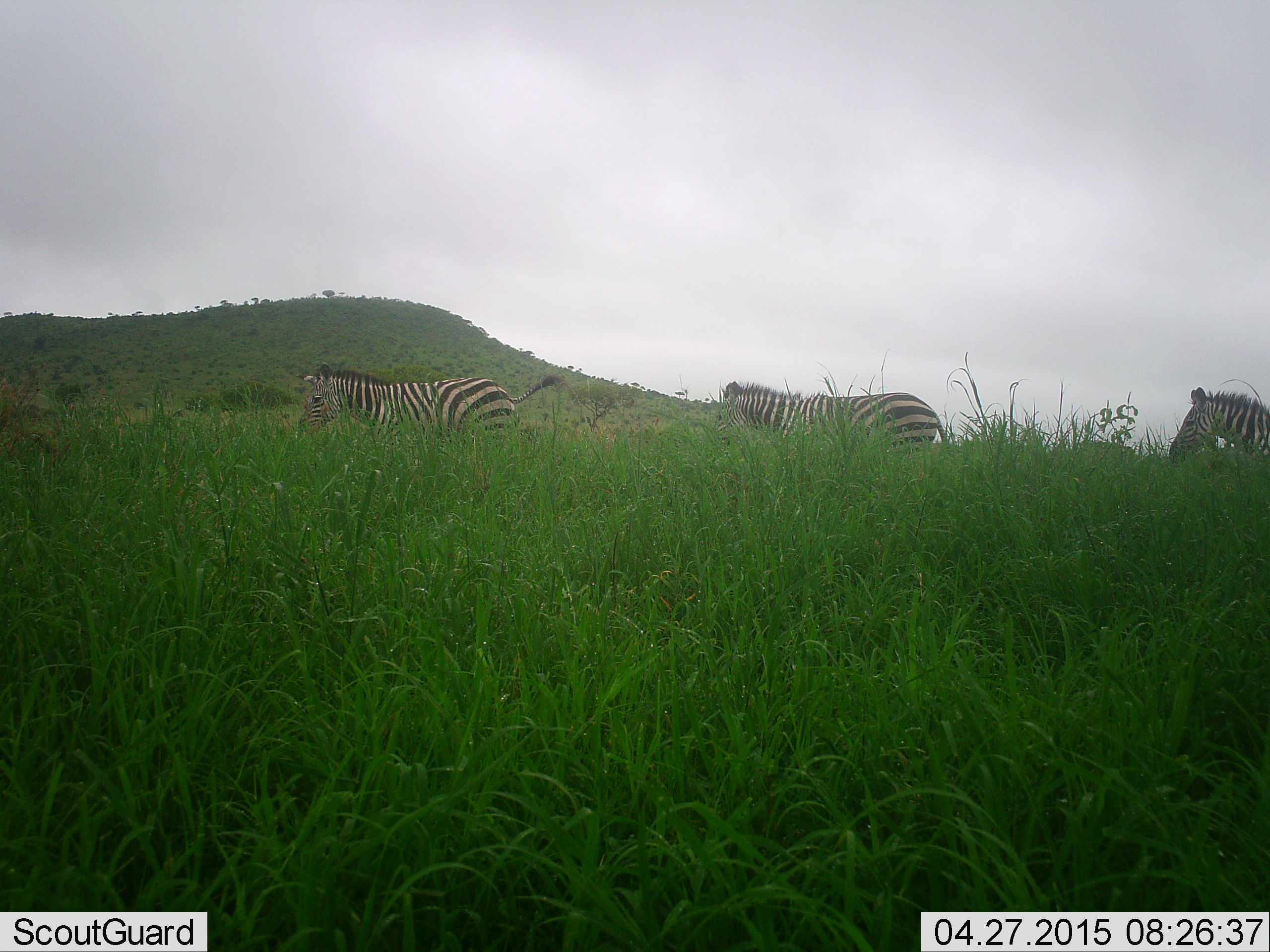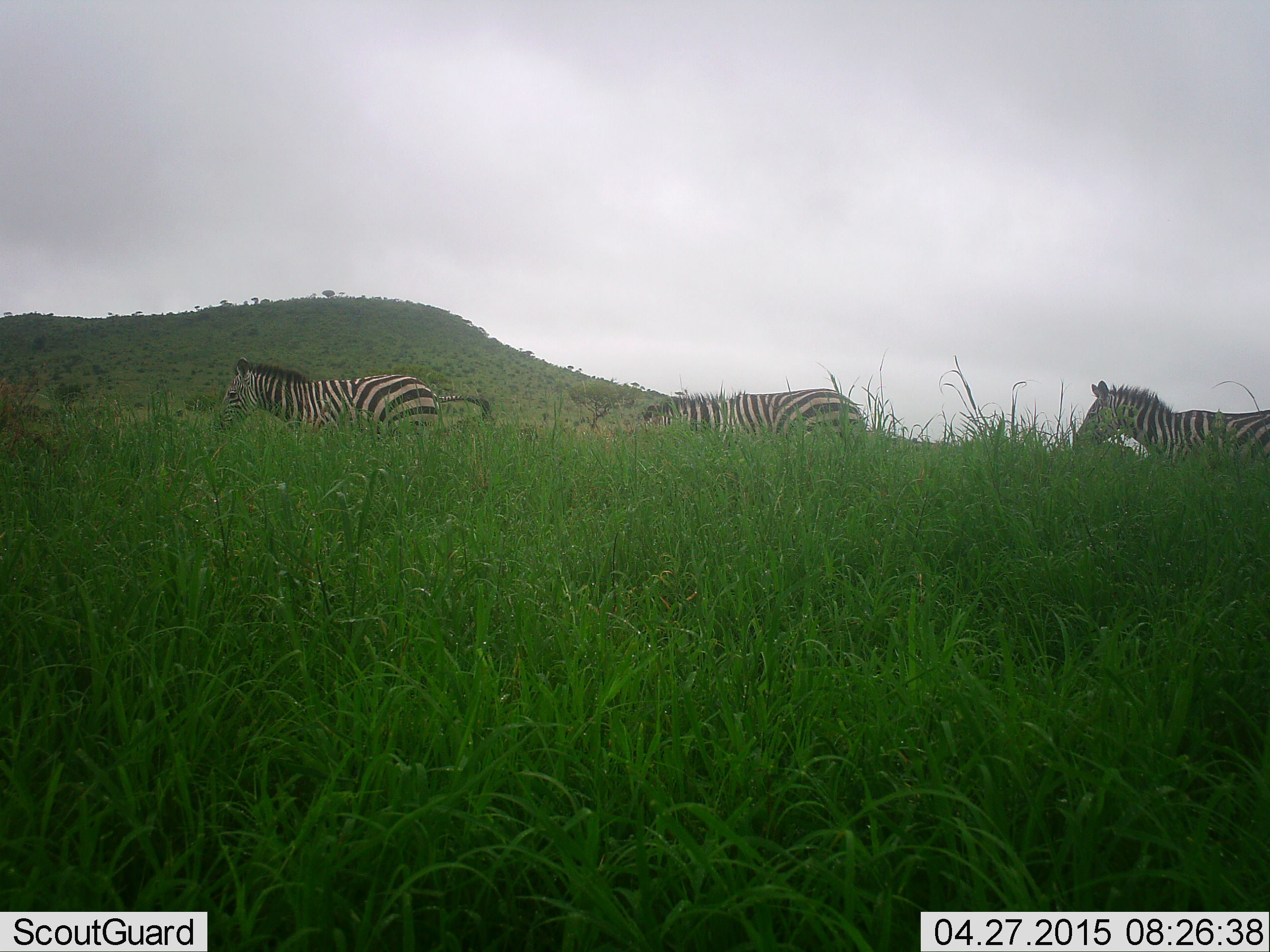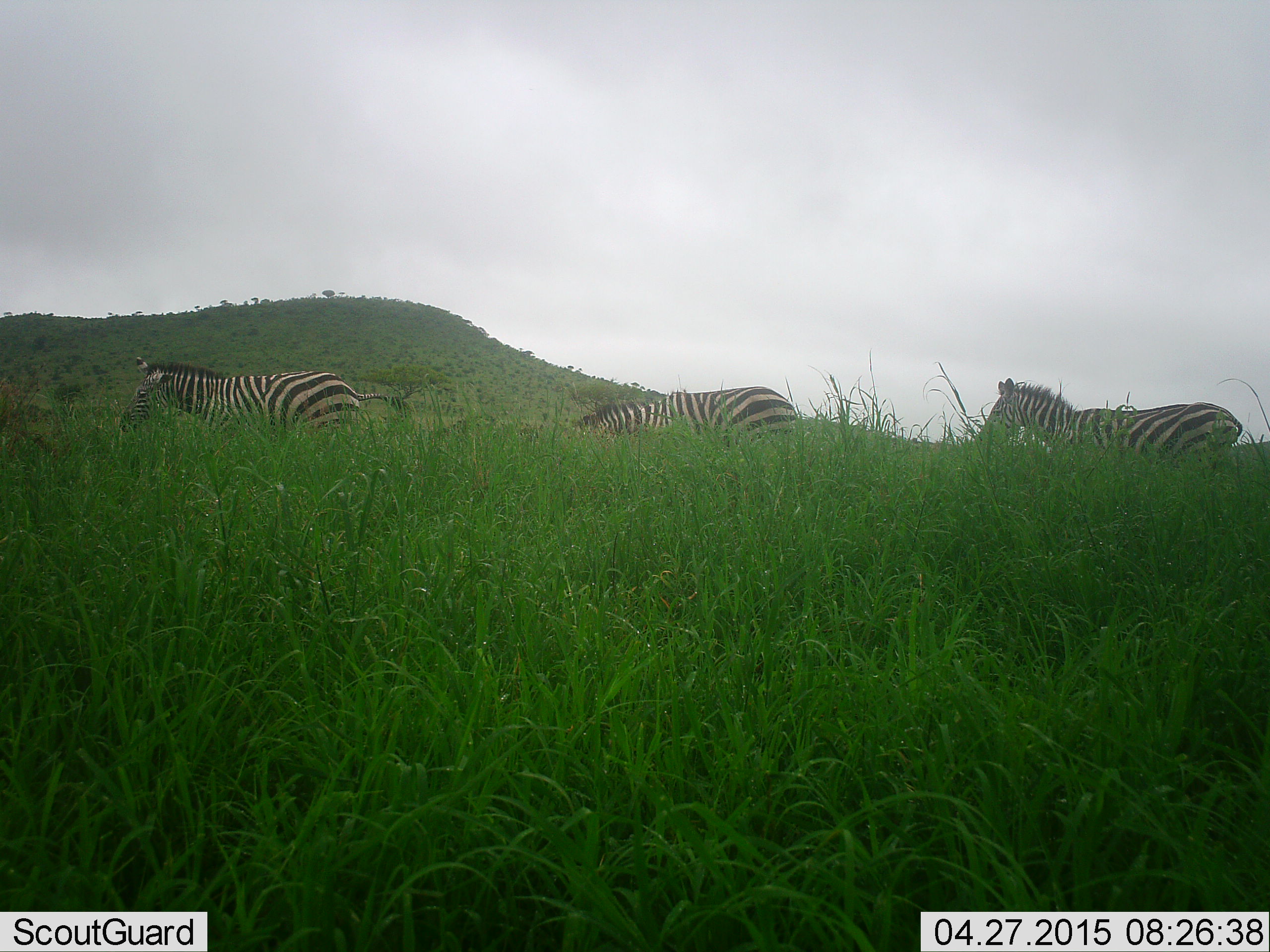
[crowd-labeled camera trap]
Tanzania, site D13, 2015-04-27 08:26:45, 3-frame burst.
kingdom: Animalia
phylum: Chordata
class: Mammalia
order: Perissodactyla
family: Equidae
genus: Equus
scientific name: Equus quagga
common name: plains zebra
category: zebra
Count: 3.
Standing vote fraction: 0%.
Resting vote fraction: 0%.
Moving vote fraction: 100%.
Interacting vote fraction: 0%.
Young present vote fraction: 0%.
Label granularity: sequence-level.